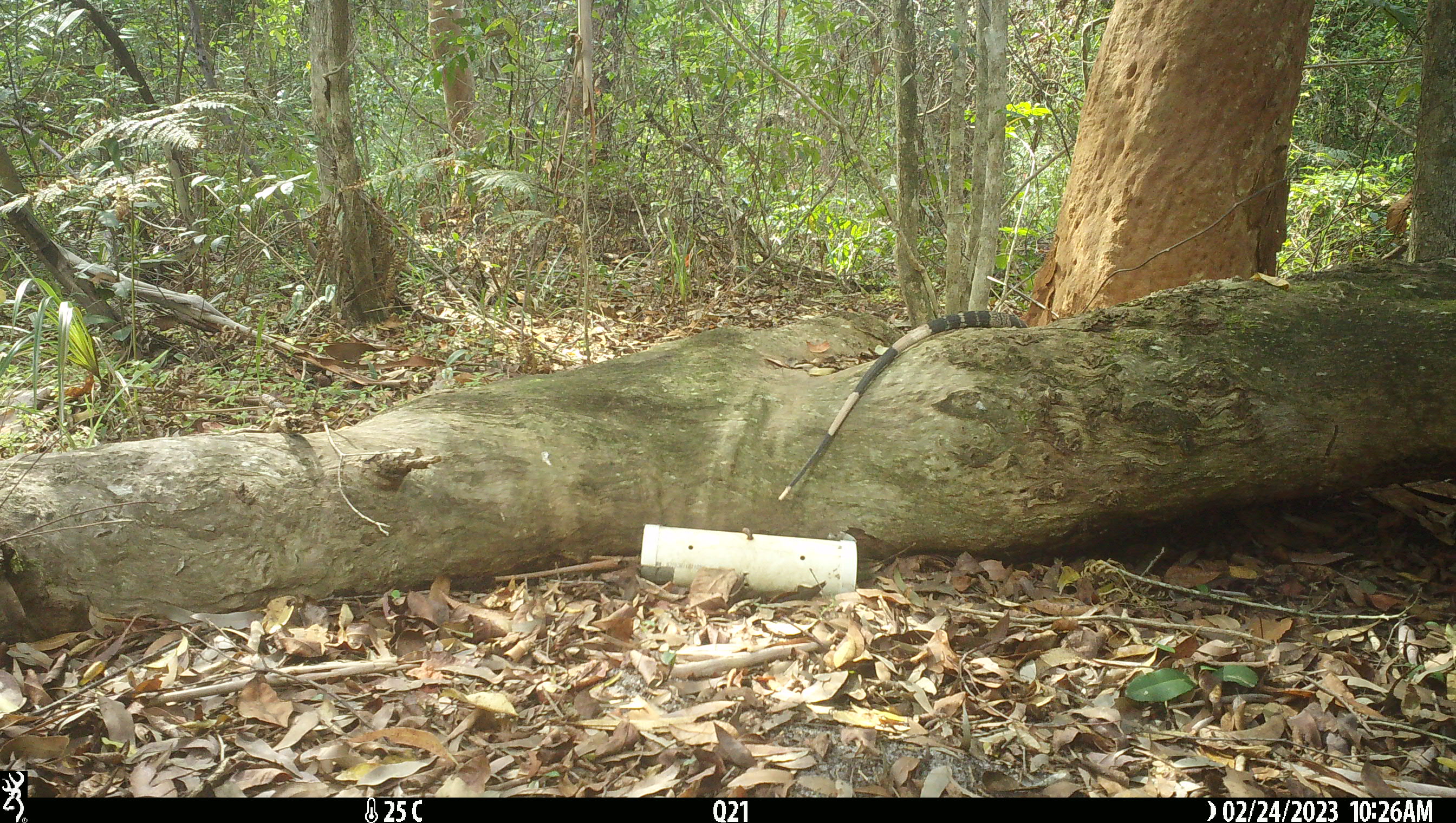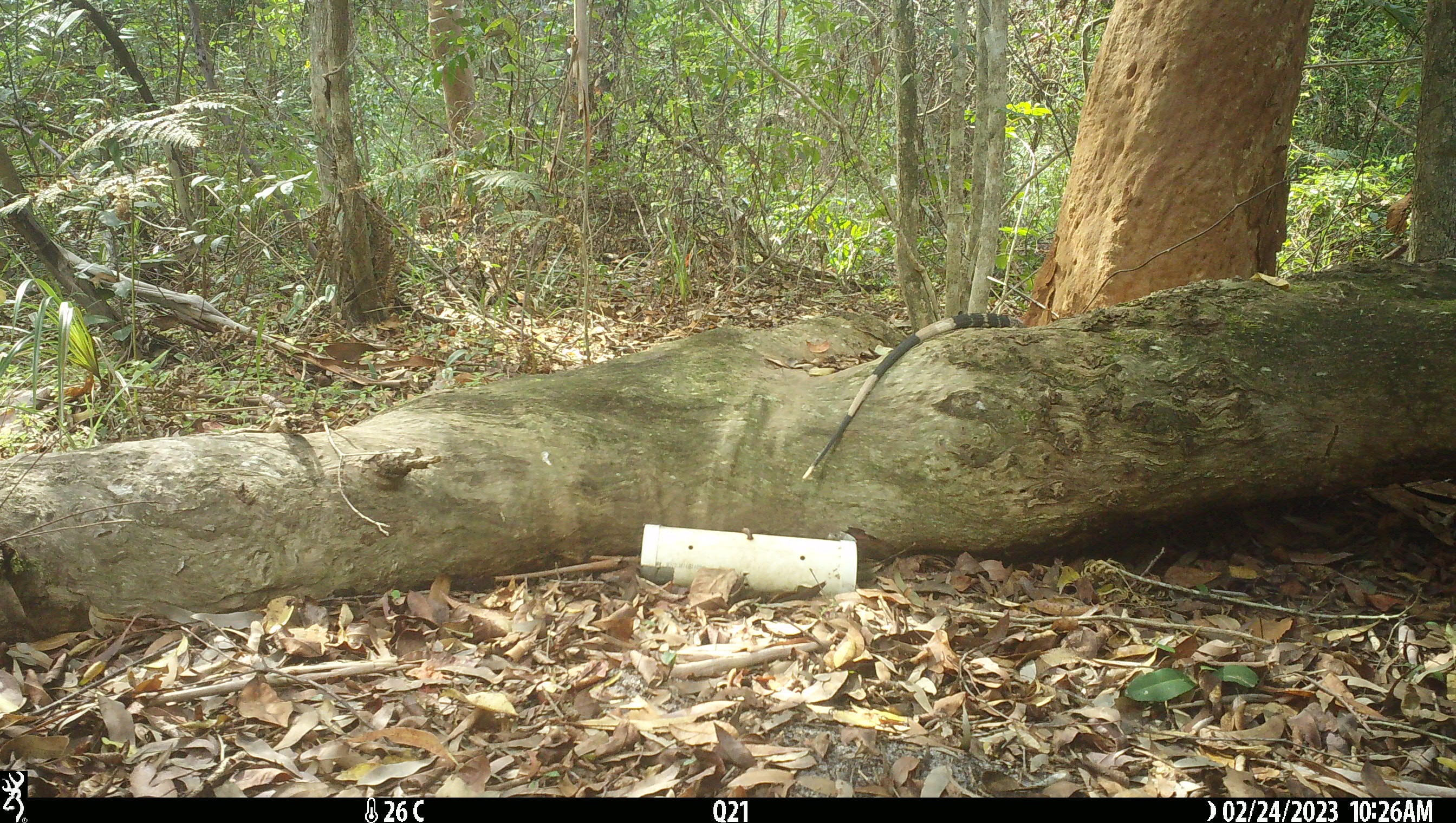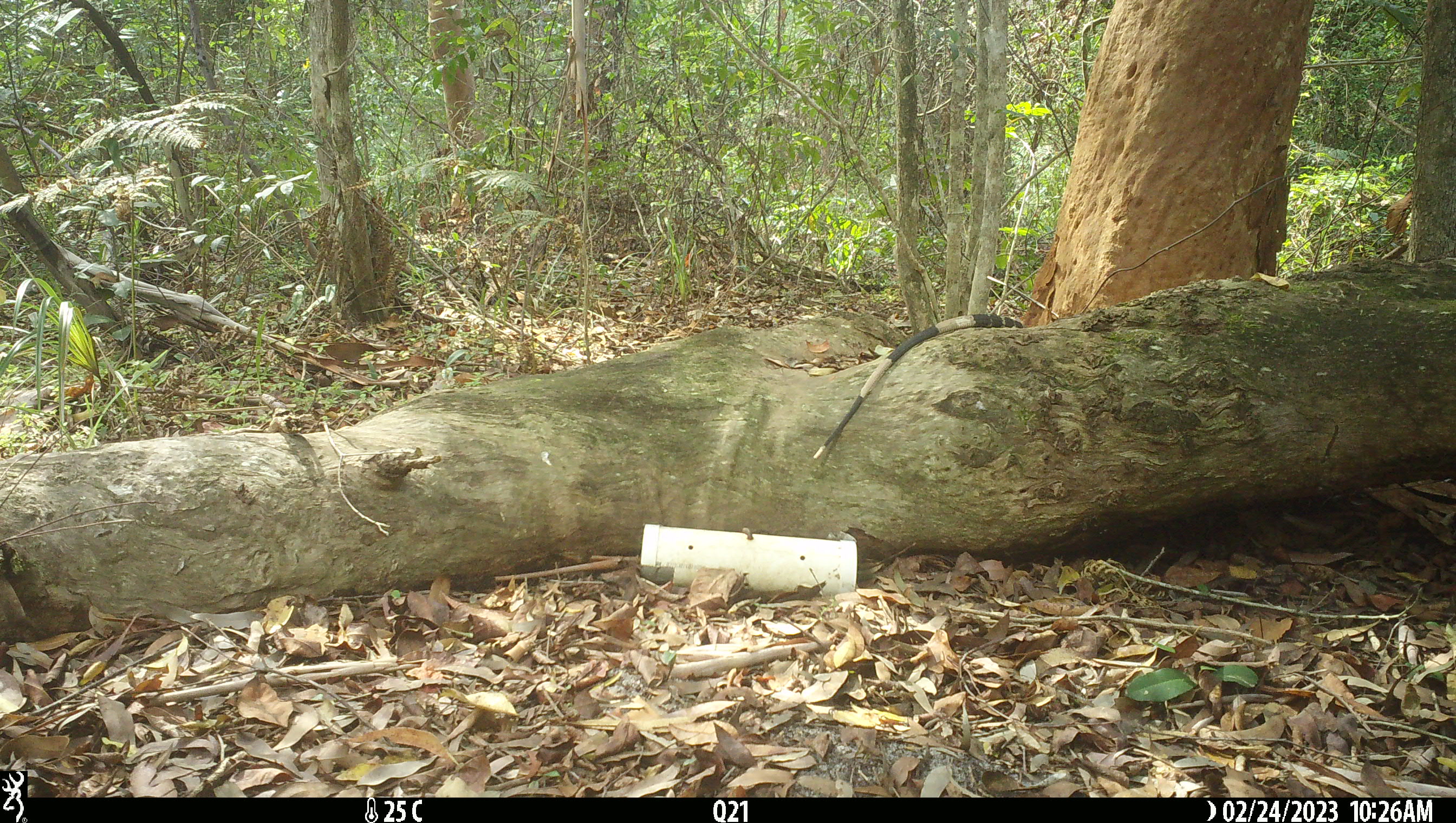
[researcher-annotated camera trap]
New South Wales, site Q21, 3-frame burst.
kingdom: Animalia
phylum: Chordata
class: Reptilia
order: Squamata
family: Varanidae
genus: Varanus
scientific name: Varanus varius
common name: lace monitor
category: goanna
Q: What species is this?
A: Goanna (lace monitor) (Varanus varius).